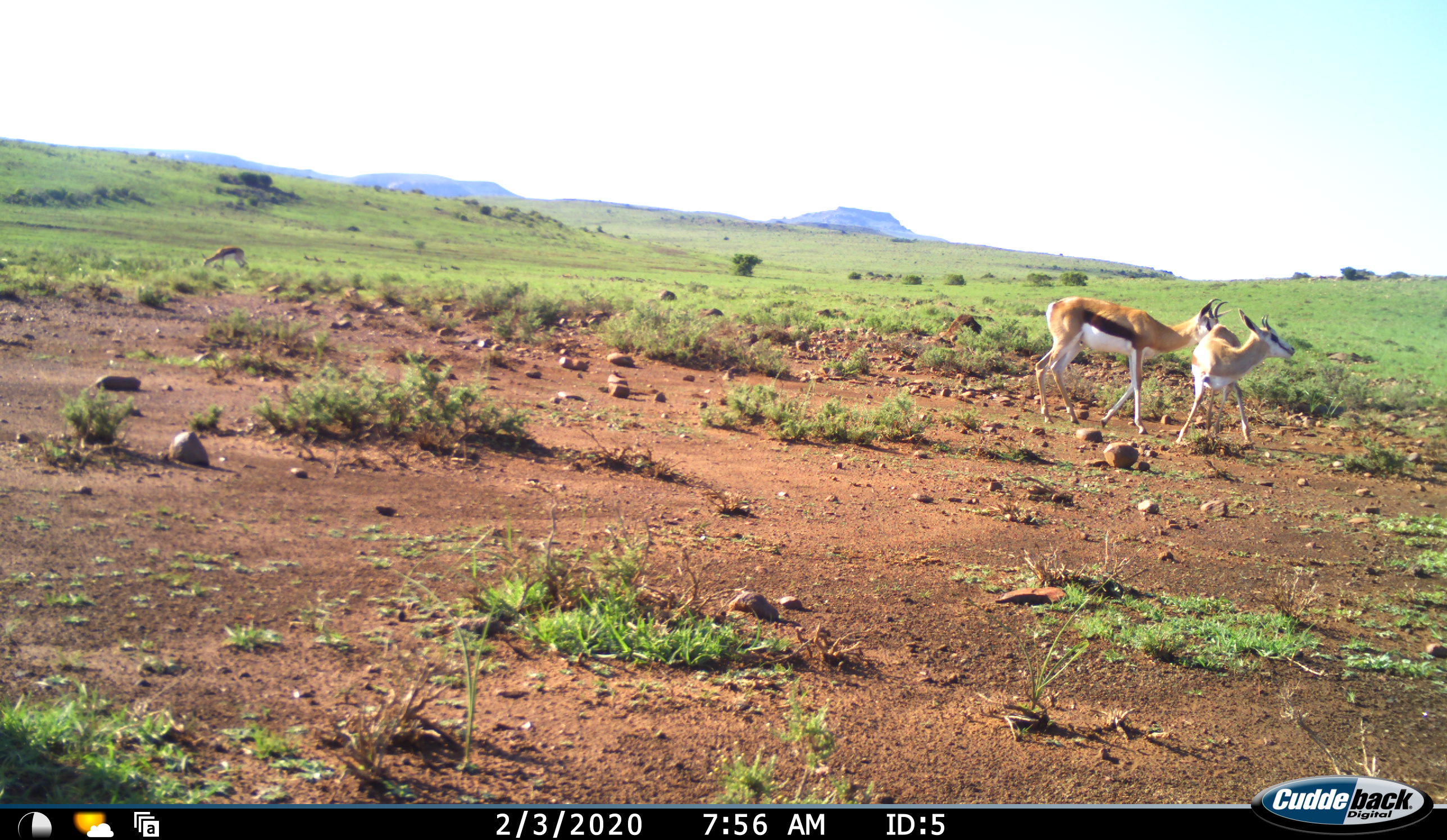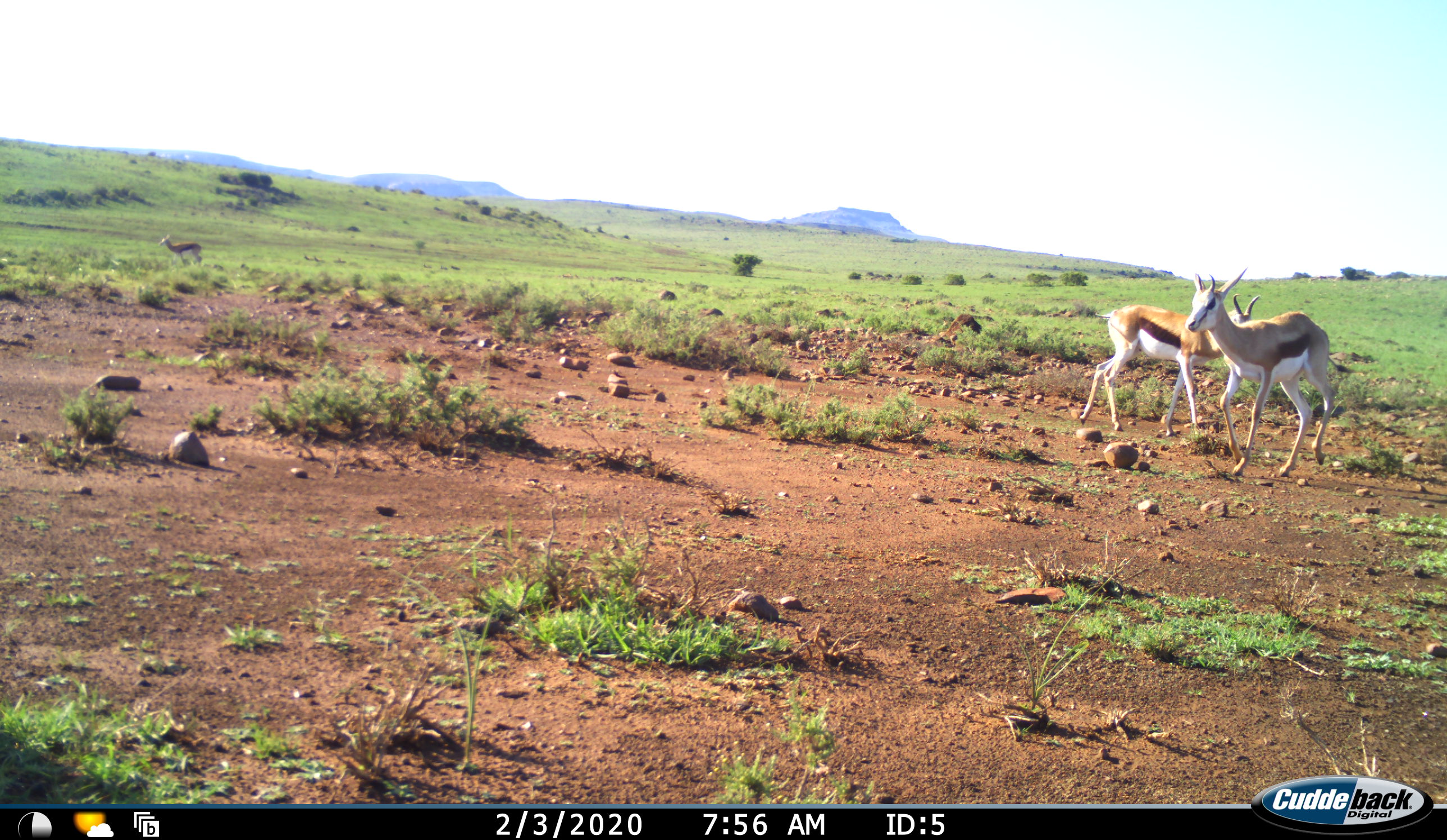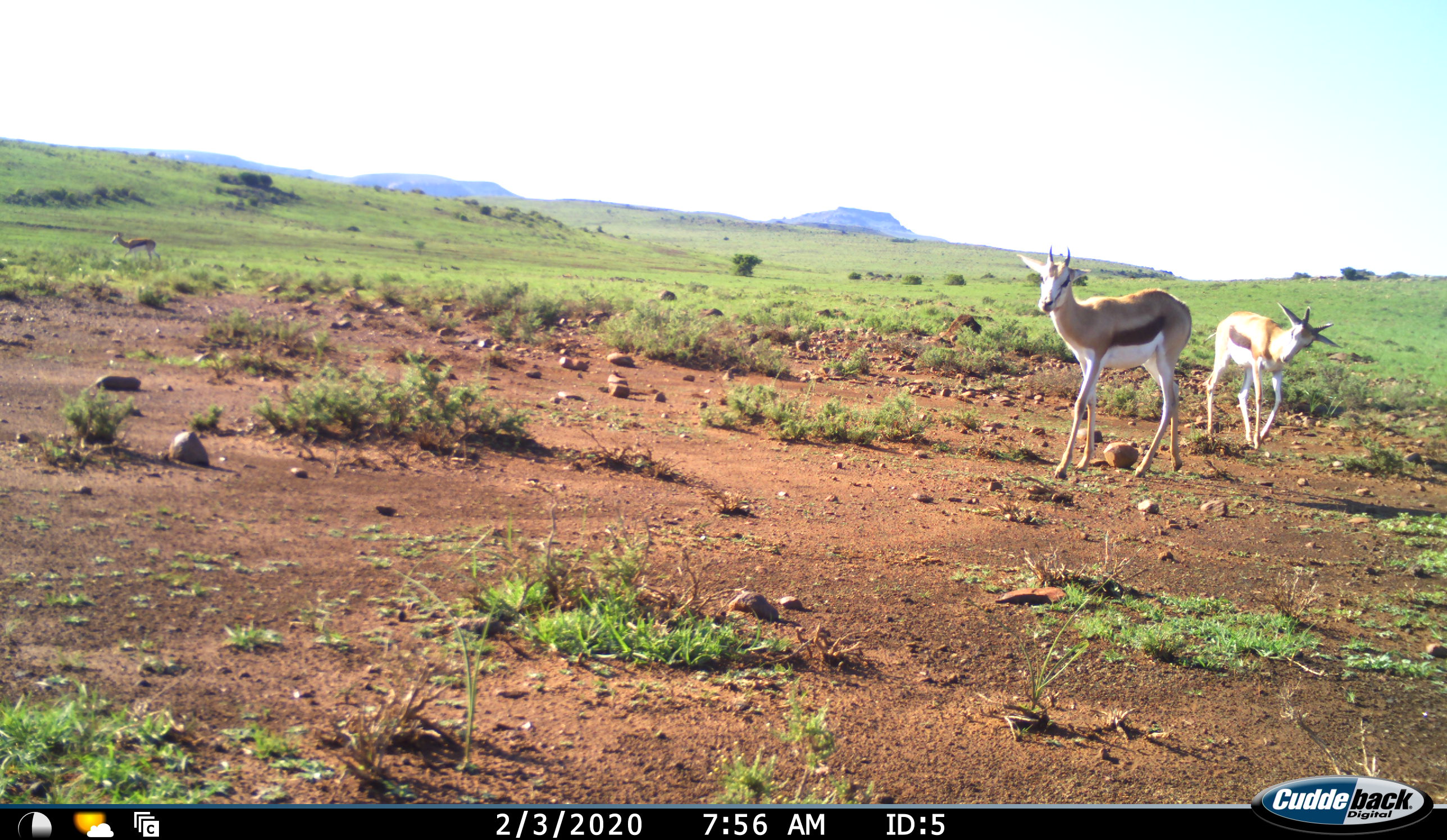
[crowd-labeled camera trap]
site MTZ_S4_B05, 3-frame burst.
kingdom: Animalia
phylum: Chordata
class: Mammalia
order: Artiodactyla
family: Bovidae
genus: Antidorcas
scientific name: Antidorcas marsupialis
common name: springbok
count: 3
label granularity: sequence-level